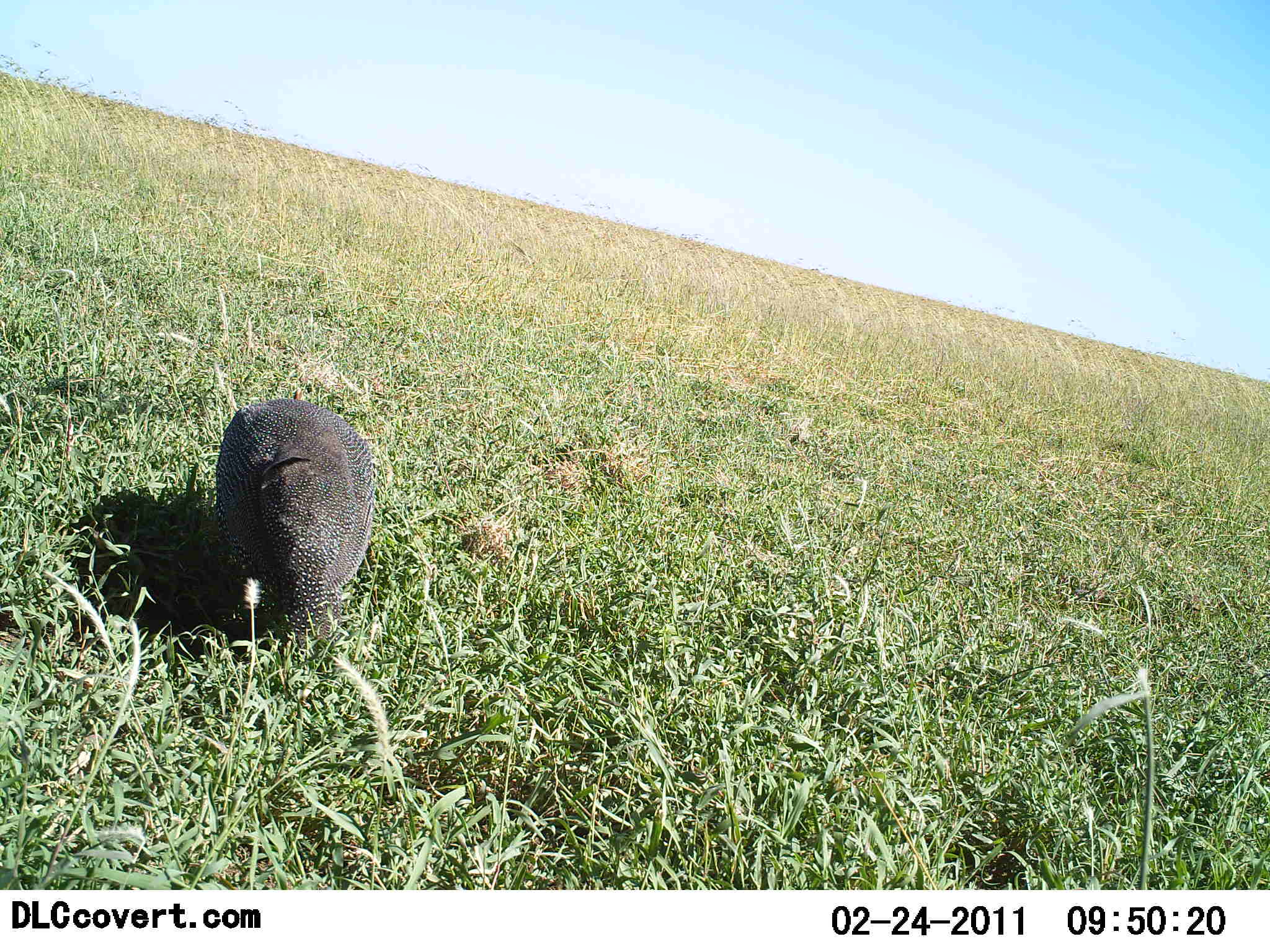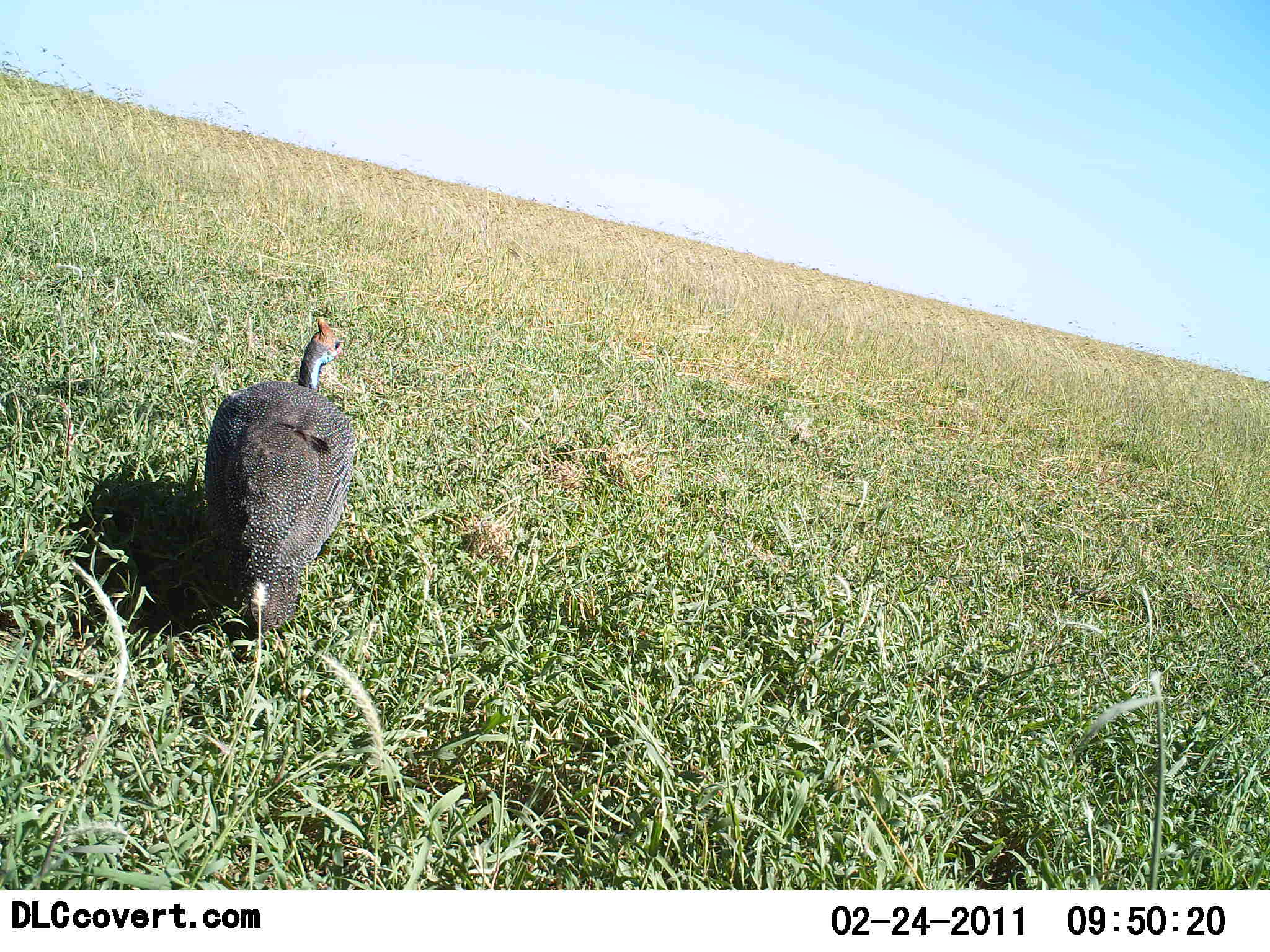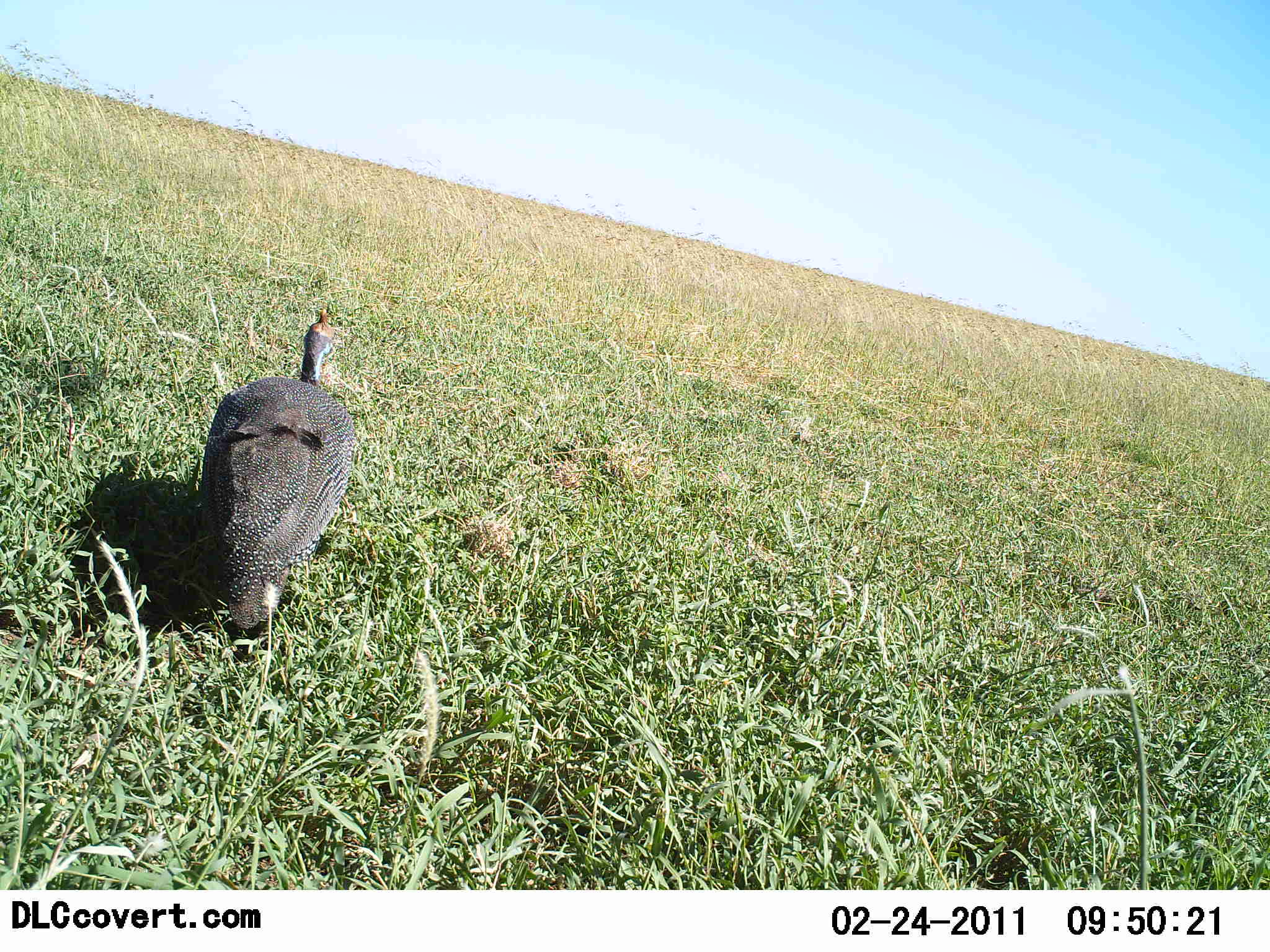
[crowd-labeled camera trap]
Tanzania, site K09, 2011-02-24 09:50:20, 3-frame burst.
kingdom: Animalia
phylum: Chordata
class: Aves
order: Galliformes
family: Numididae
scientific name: Numididae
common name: guinea fowl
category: guineafowl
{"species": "guineafowl (guinea fowl) (Numididae)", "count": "1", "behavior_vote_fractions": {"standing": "58%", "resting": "0%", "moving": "8%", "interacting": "0%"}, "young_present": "0%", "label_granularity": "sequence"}